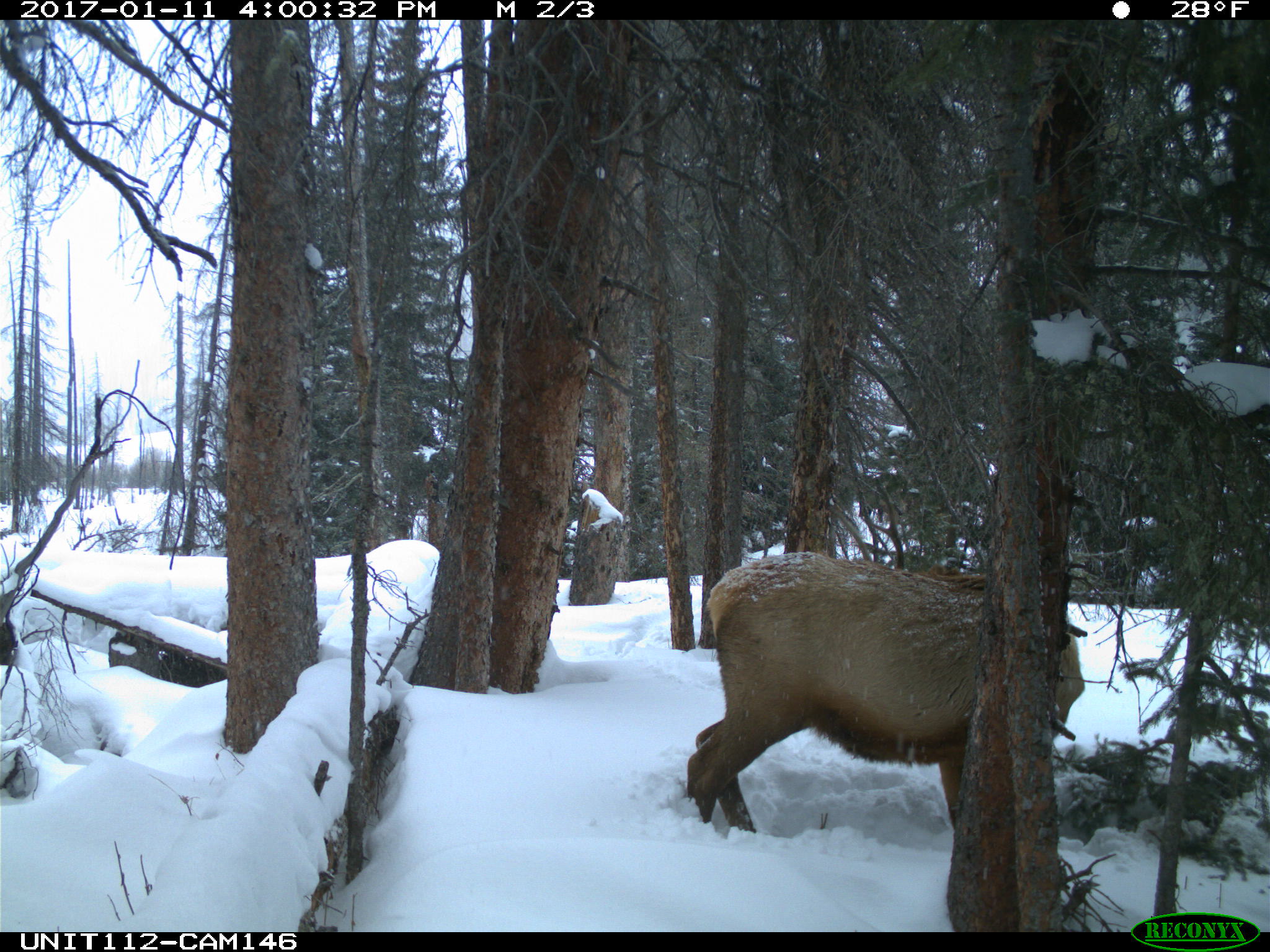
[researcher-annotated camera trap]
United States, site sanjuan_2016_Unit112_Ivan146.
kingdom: Animalia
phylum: Chordata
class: Mammalia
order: Artiodactyla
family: Cervidae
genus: Cervus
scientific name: Cervus elaphus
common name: red deer